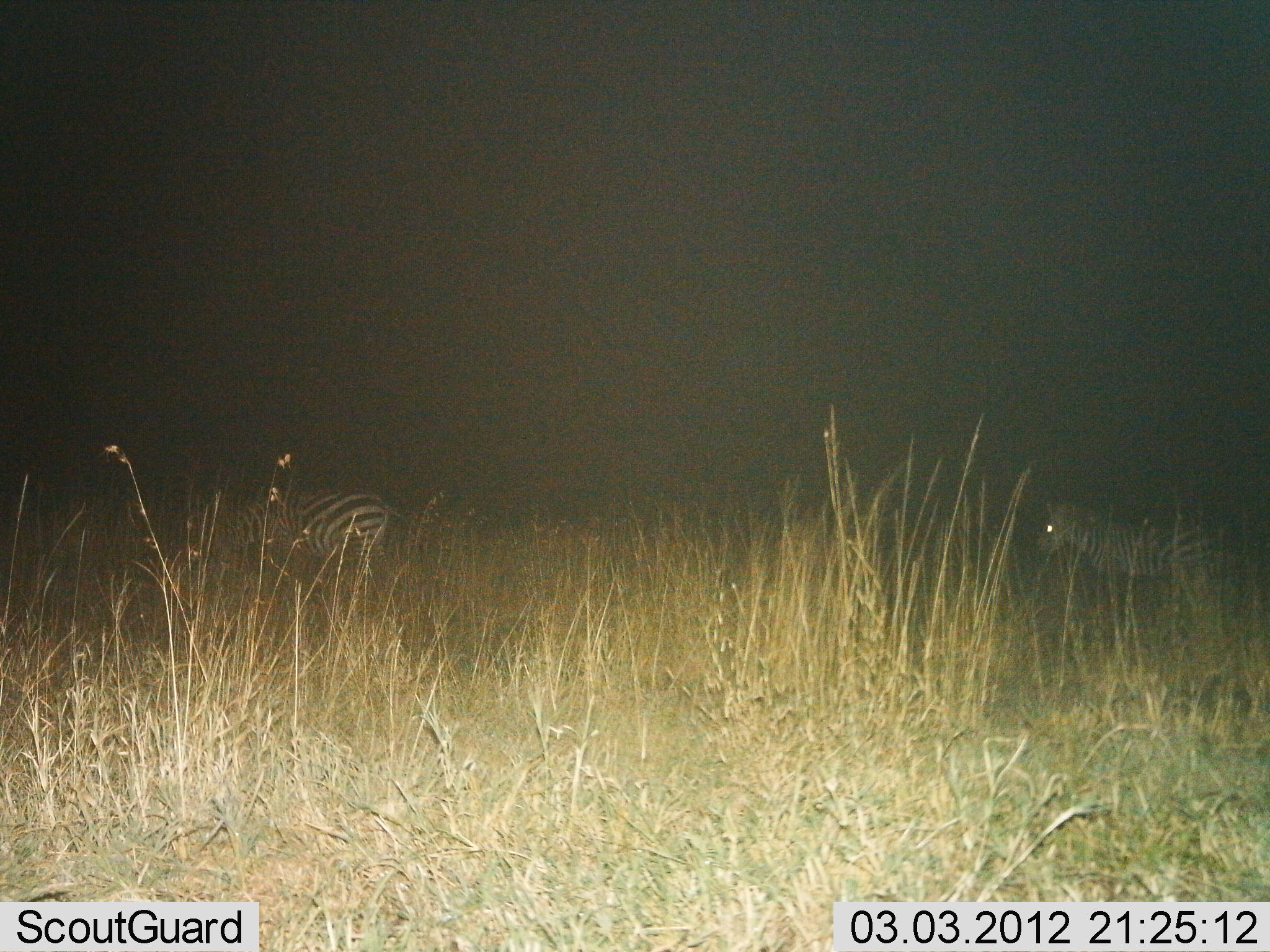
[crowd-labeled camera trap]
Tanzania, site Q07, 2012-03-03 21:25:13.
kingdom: Animalia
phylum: Chordata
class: Mammalia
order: Perissodactyla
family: Equidae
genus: Equus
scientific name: Equus quagga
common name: plains zebra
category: zebra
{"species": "zebra (plains zebra) (Equus quagga)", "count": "2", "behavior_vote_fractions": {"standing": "29%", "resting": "7%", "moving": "64%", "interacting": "0%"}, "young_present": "14%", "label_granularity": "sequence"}